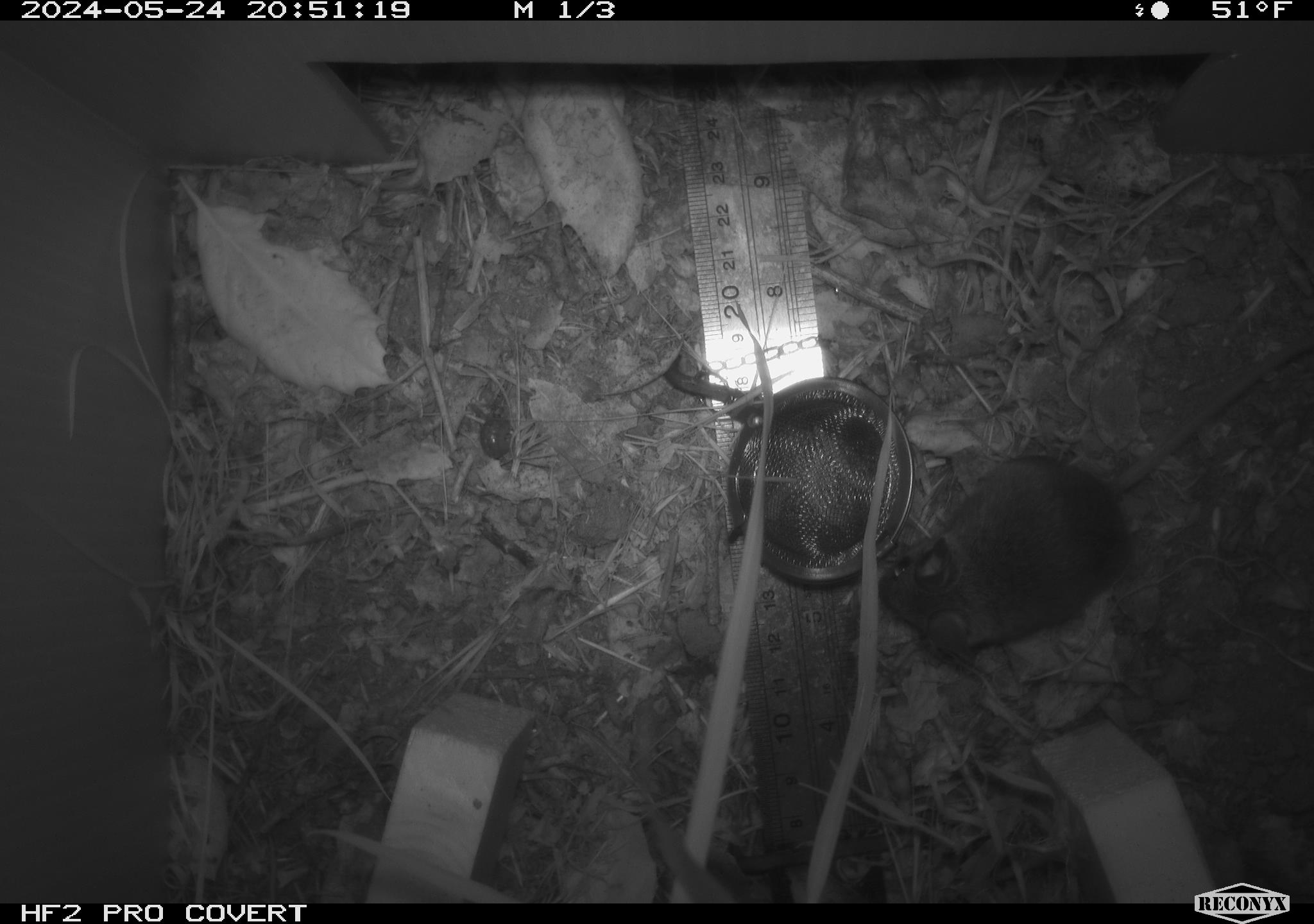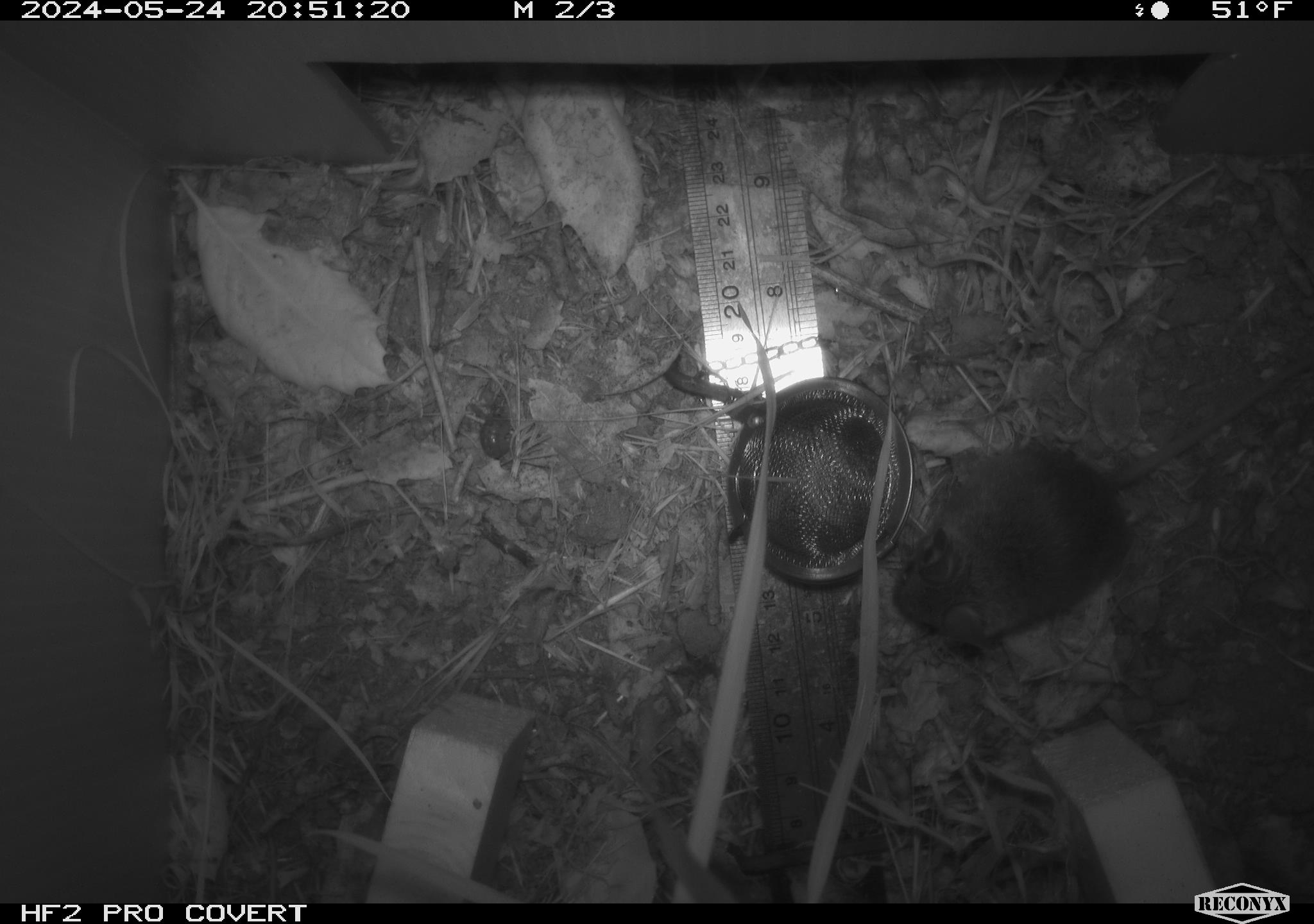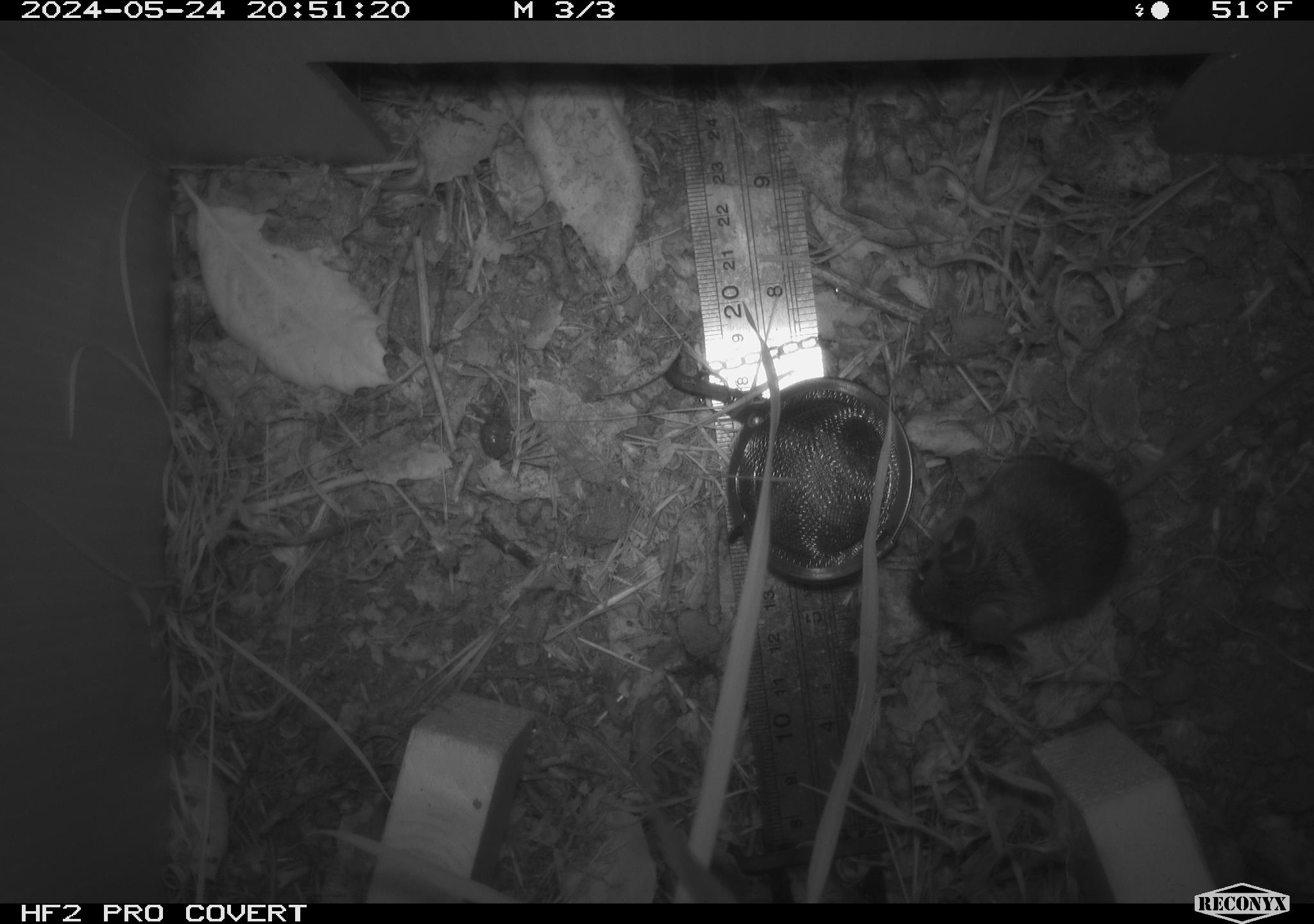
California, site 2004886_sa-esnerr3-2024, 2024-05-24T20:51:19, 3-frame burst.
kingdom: Animalia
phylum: Chordata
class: Mammalia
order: Rodentia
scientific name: Rodentia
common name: rodent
Rodent (Rodentia).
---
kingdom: Animalia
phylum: Arthropoda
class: Insecta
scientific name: Insecta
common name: insect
Insect (Insecta).